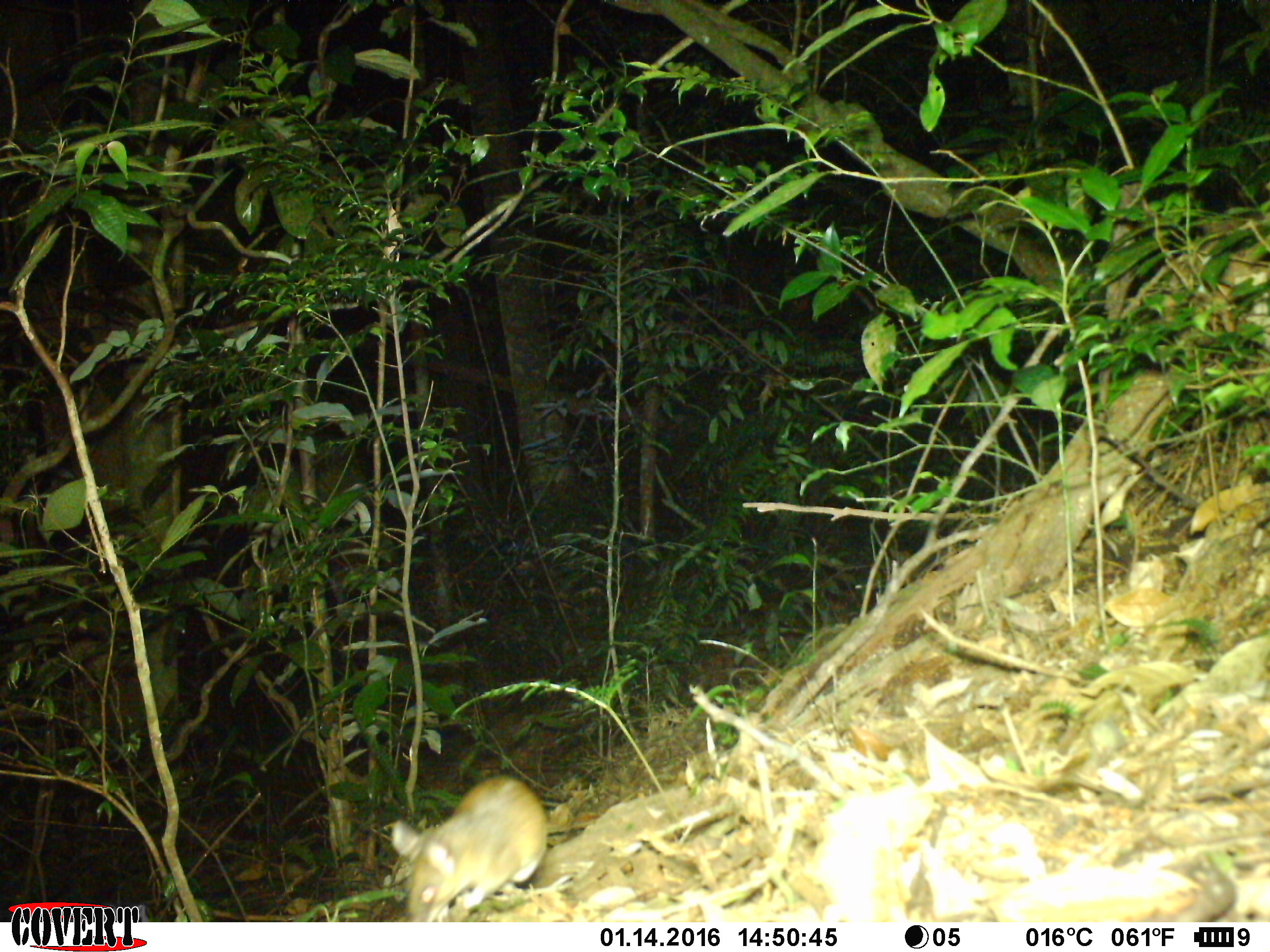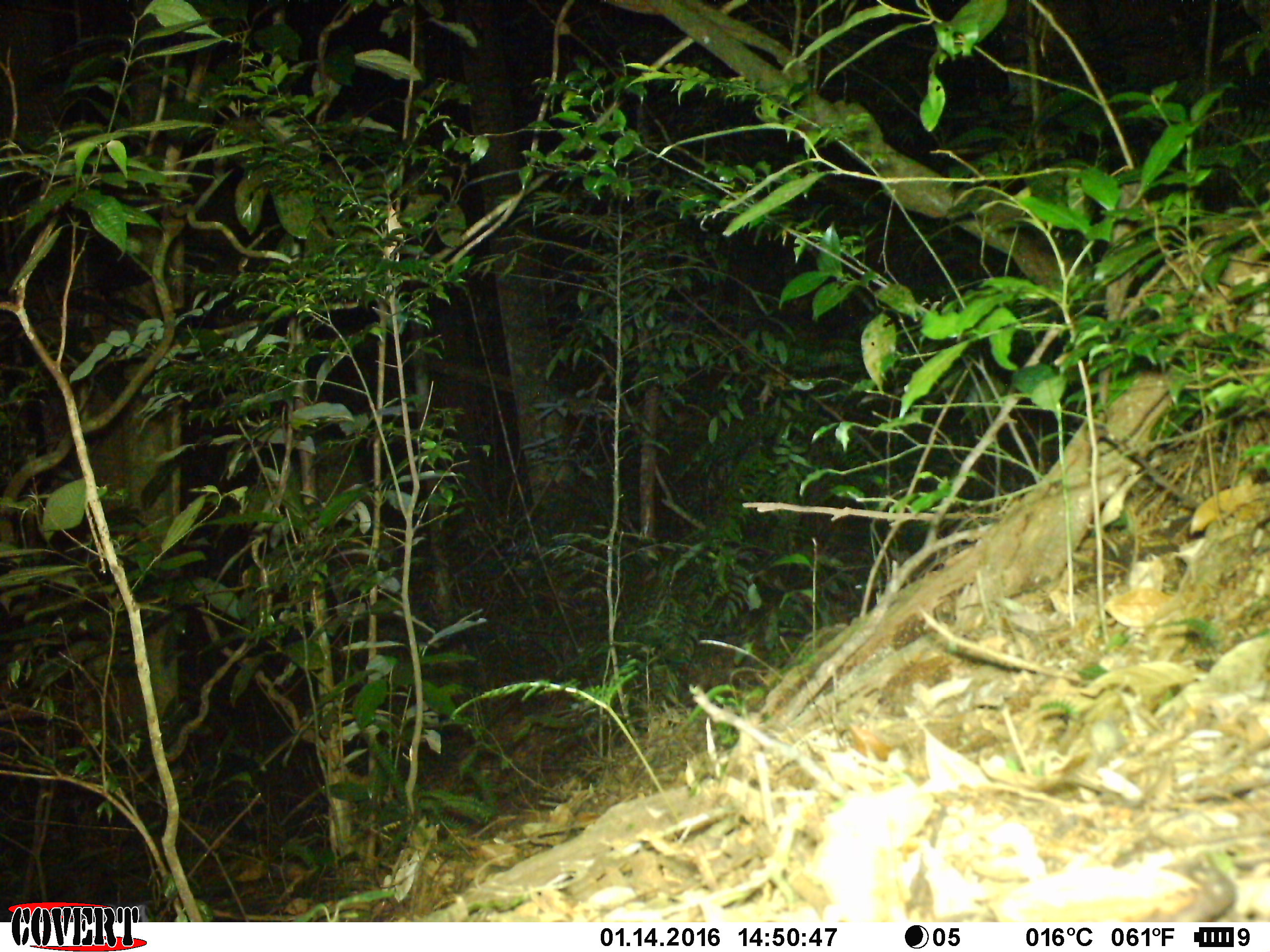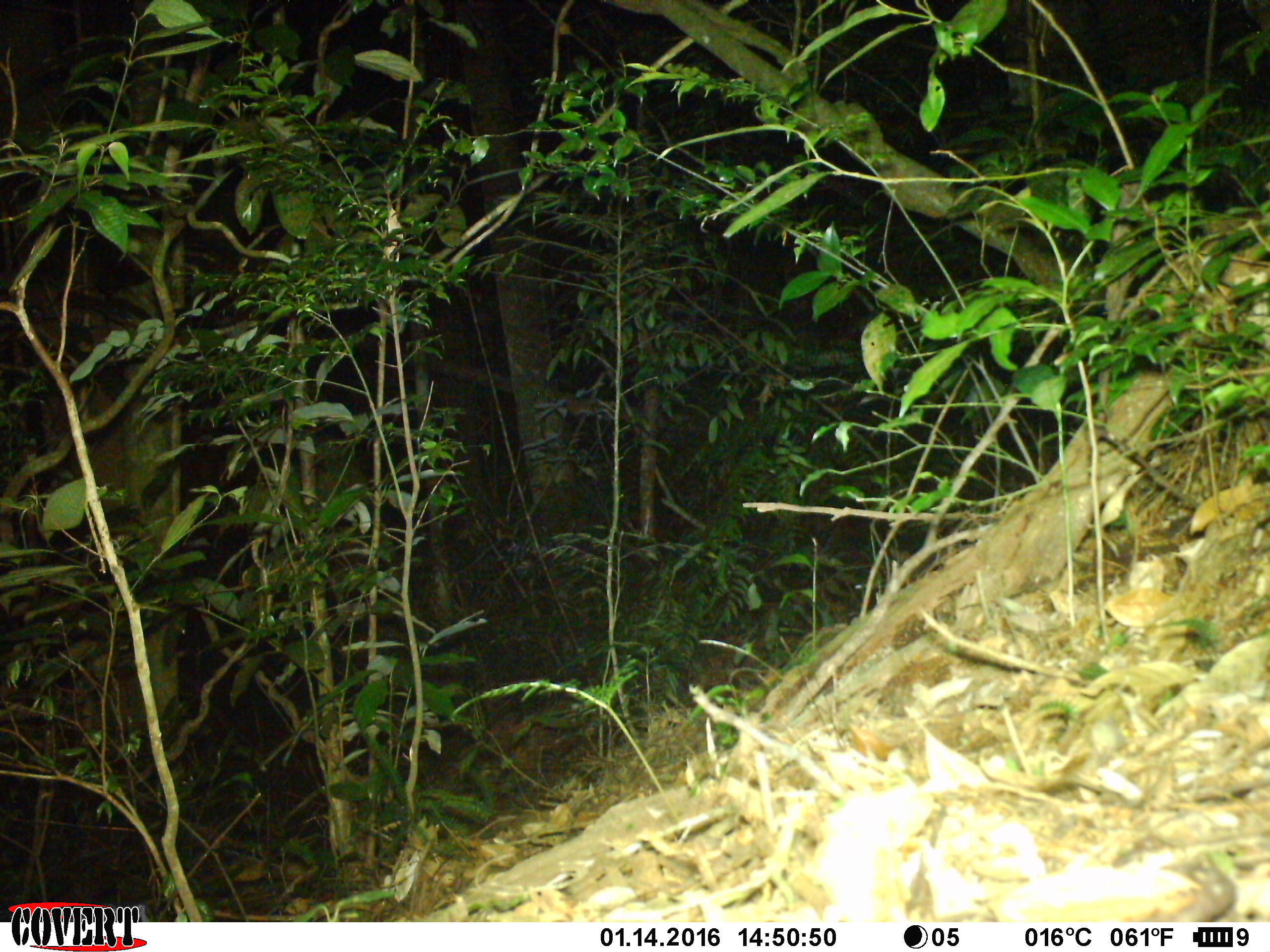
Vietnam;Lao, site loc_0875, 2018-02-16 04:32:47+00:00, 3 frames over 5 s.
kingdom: Animalia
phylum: Chordata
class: Mammalia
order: Rodentia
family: Muridae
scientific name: Muridae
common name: old-world mice and rats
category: unidentified murid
Unidentified murid (old-world mice and rats) (Muridae). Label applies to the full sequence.